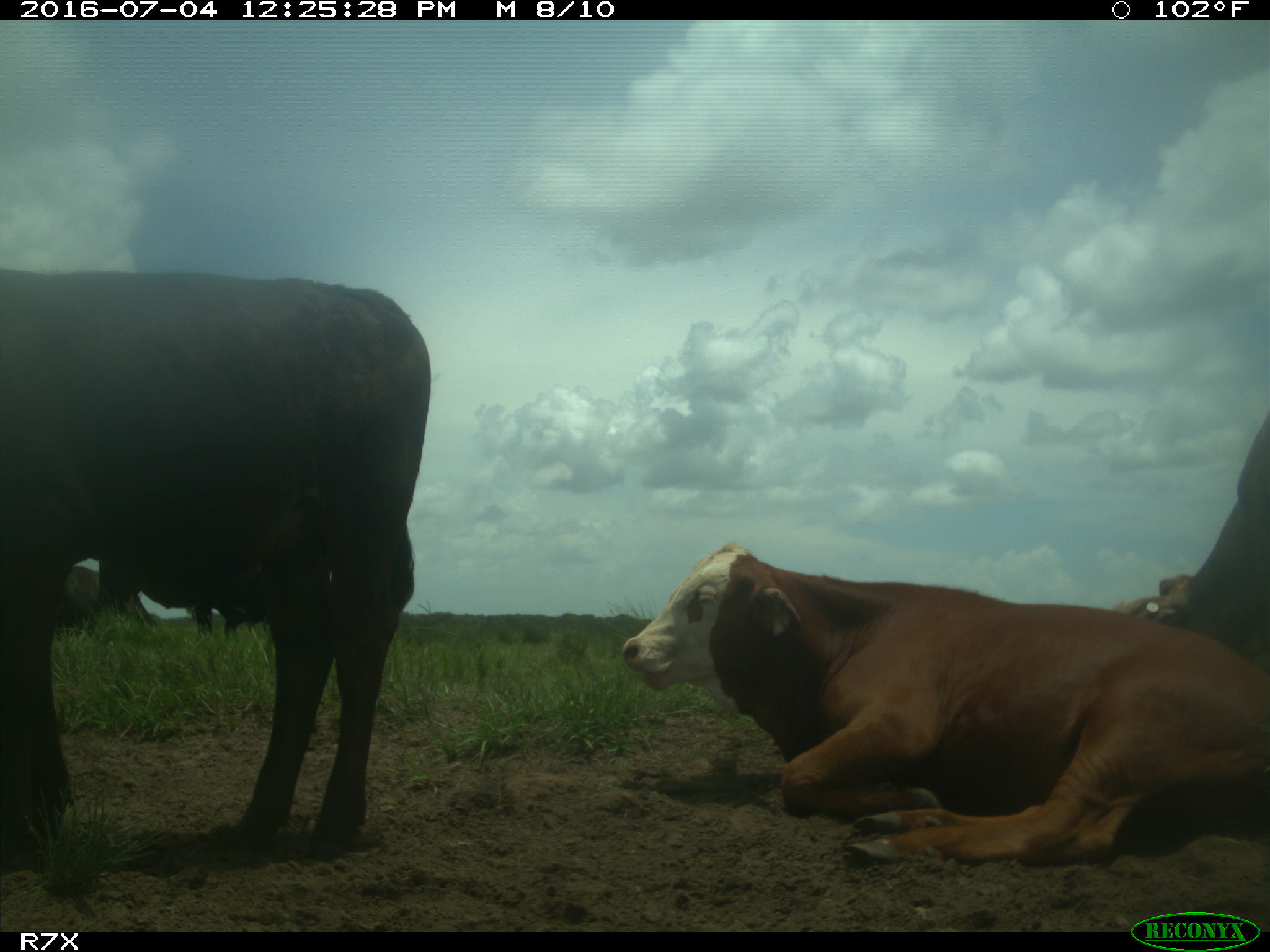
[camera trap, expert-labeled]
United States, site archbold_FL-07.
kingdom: Animalia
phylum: Chordata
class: Mammalia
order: Artiodactyla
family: Bovidae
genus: Bos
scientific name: Bos taurus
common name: domestic cow